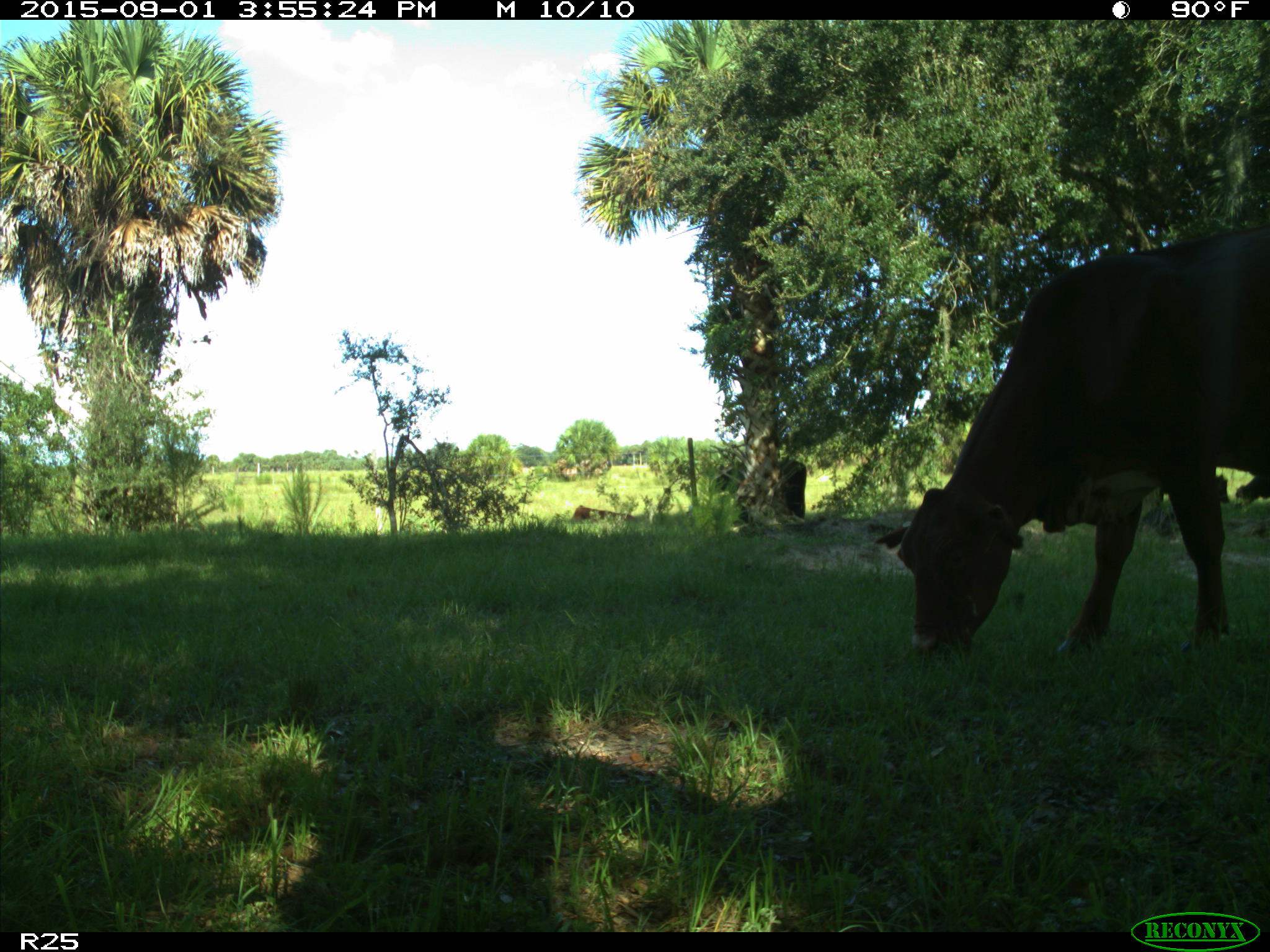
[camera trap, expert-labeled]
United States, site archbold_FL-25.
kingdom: Animalia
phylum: Chordata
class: Mammalia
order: Artiodactyla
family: Bovidae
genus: Bos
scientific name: Bos taurus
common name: domestic cow